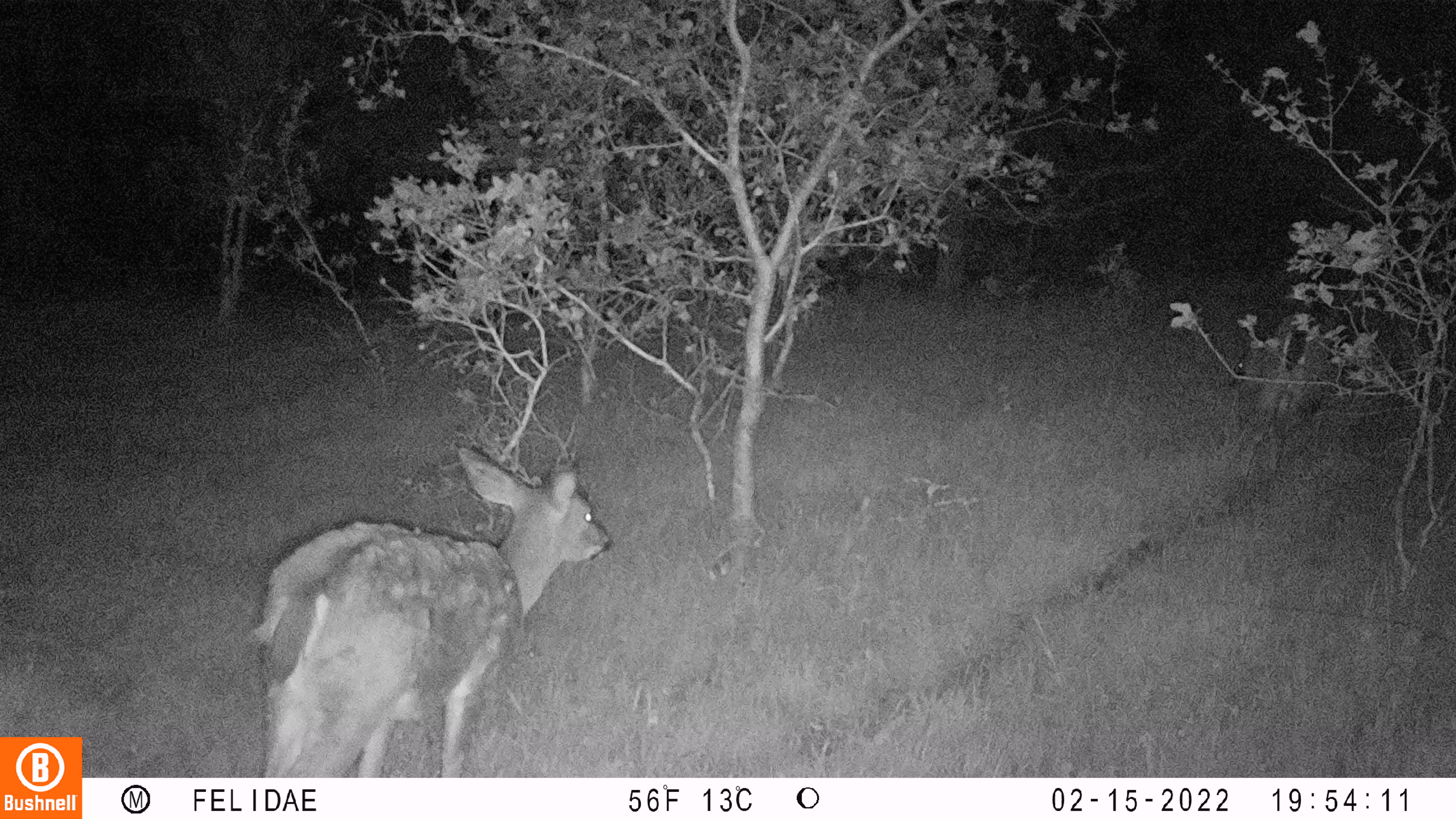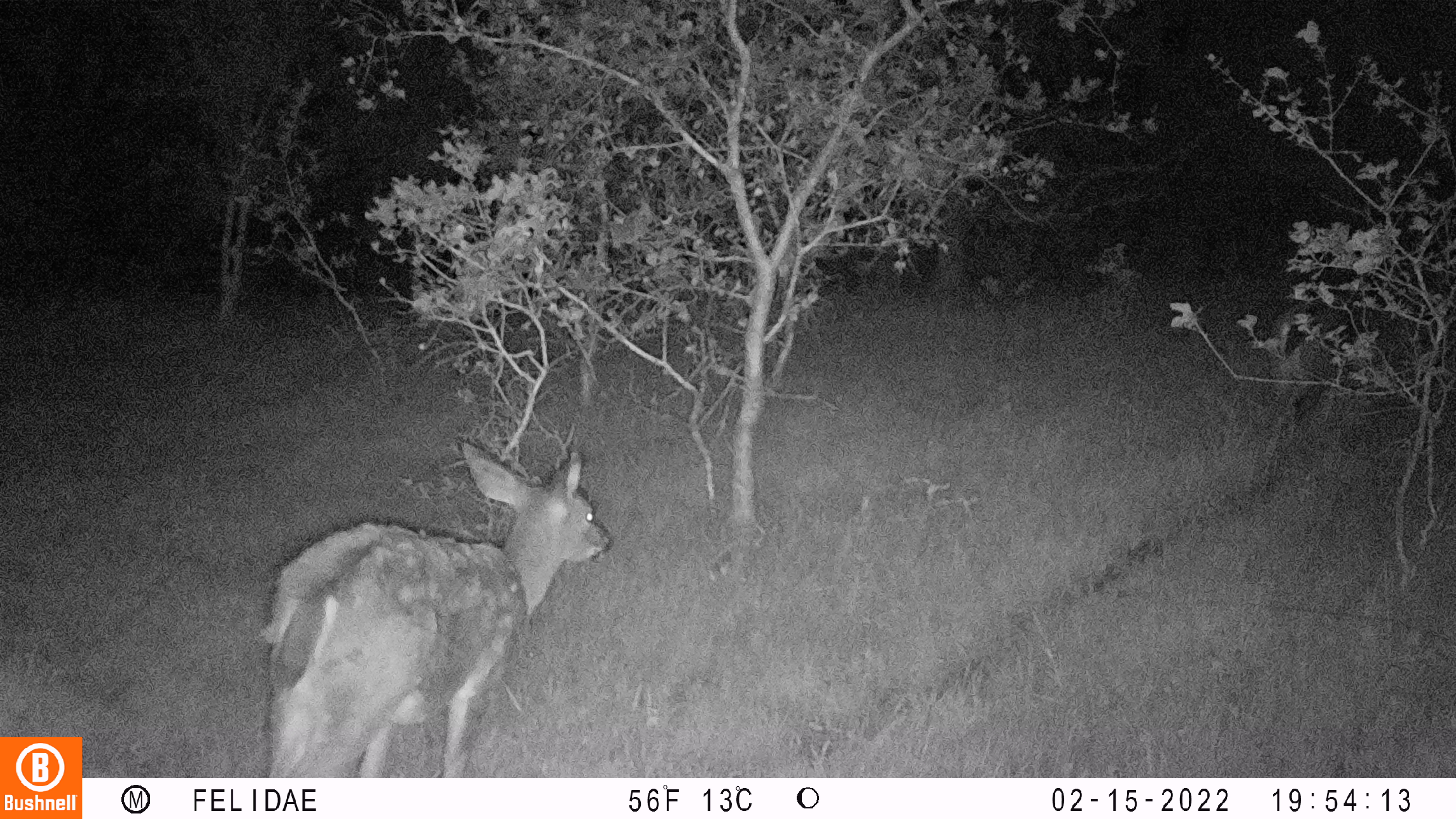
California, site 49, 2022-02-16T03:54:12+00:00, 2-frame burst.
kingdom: Animalia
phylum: Chordata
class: Mammalia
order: Artiodactyla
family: Cervidae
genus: Odocoileus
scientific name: Odocoileus hemionus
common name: mule deer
Mule deer (Odocoileus hemionus).